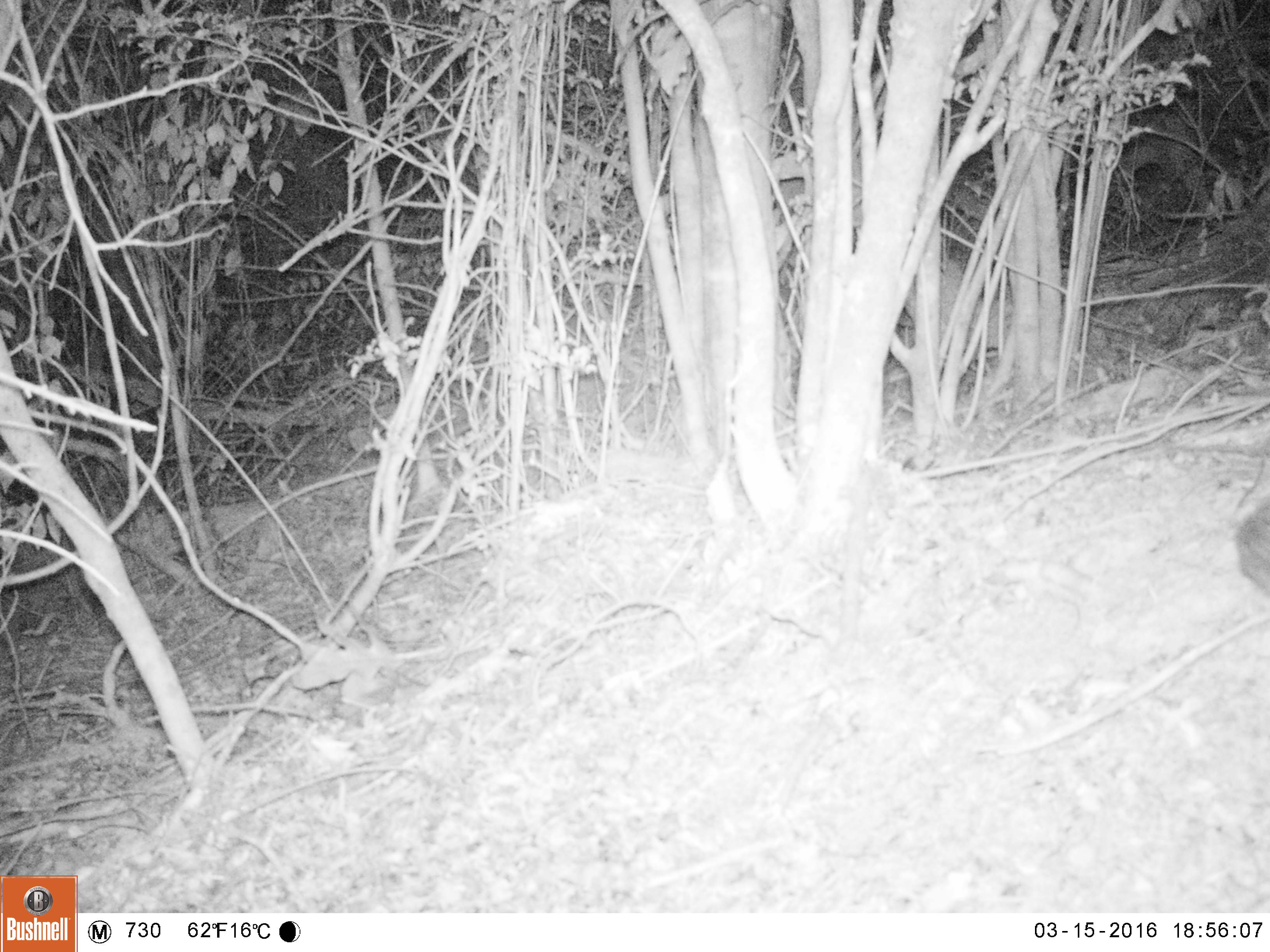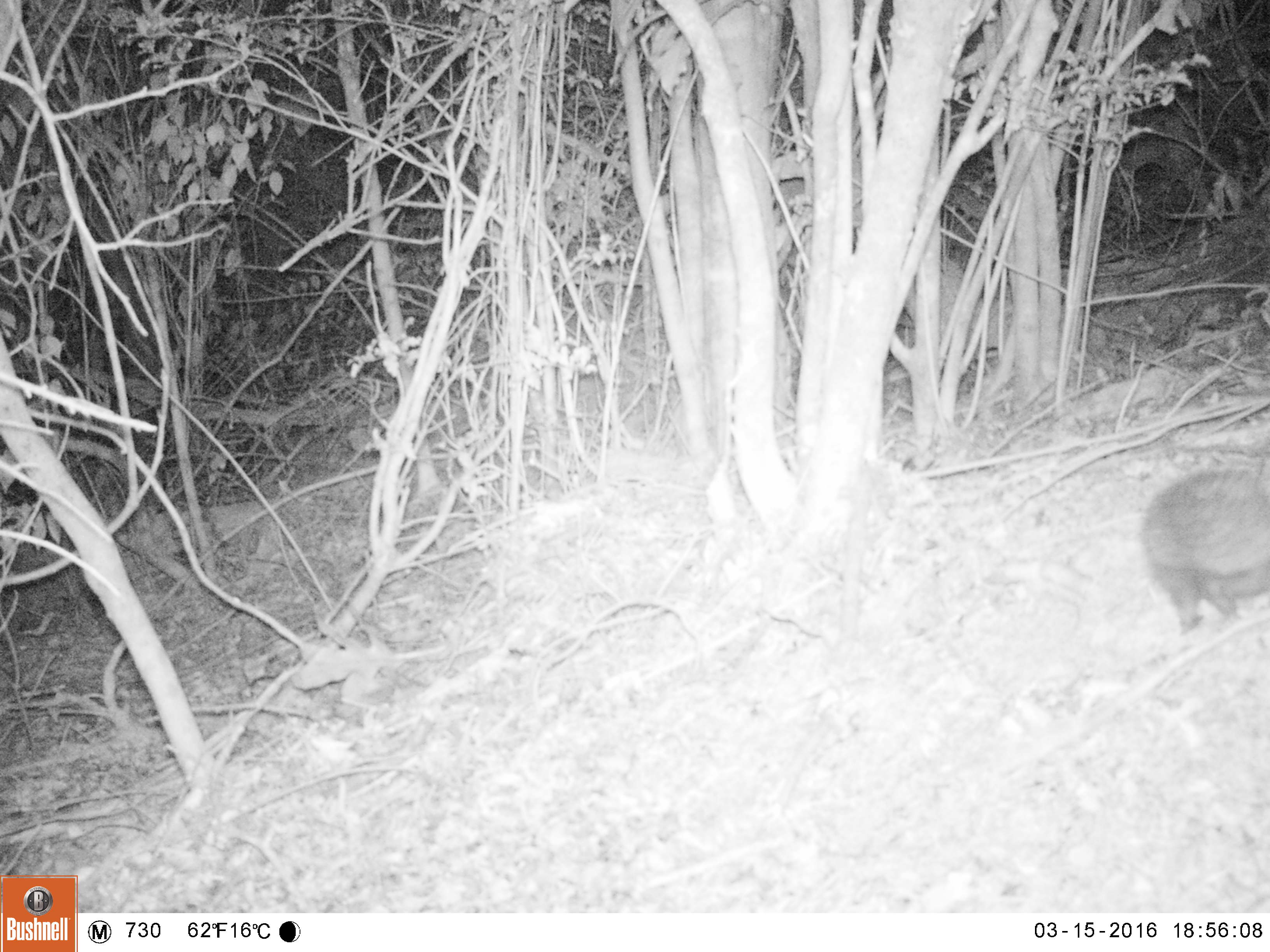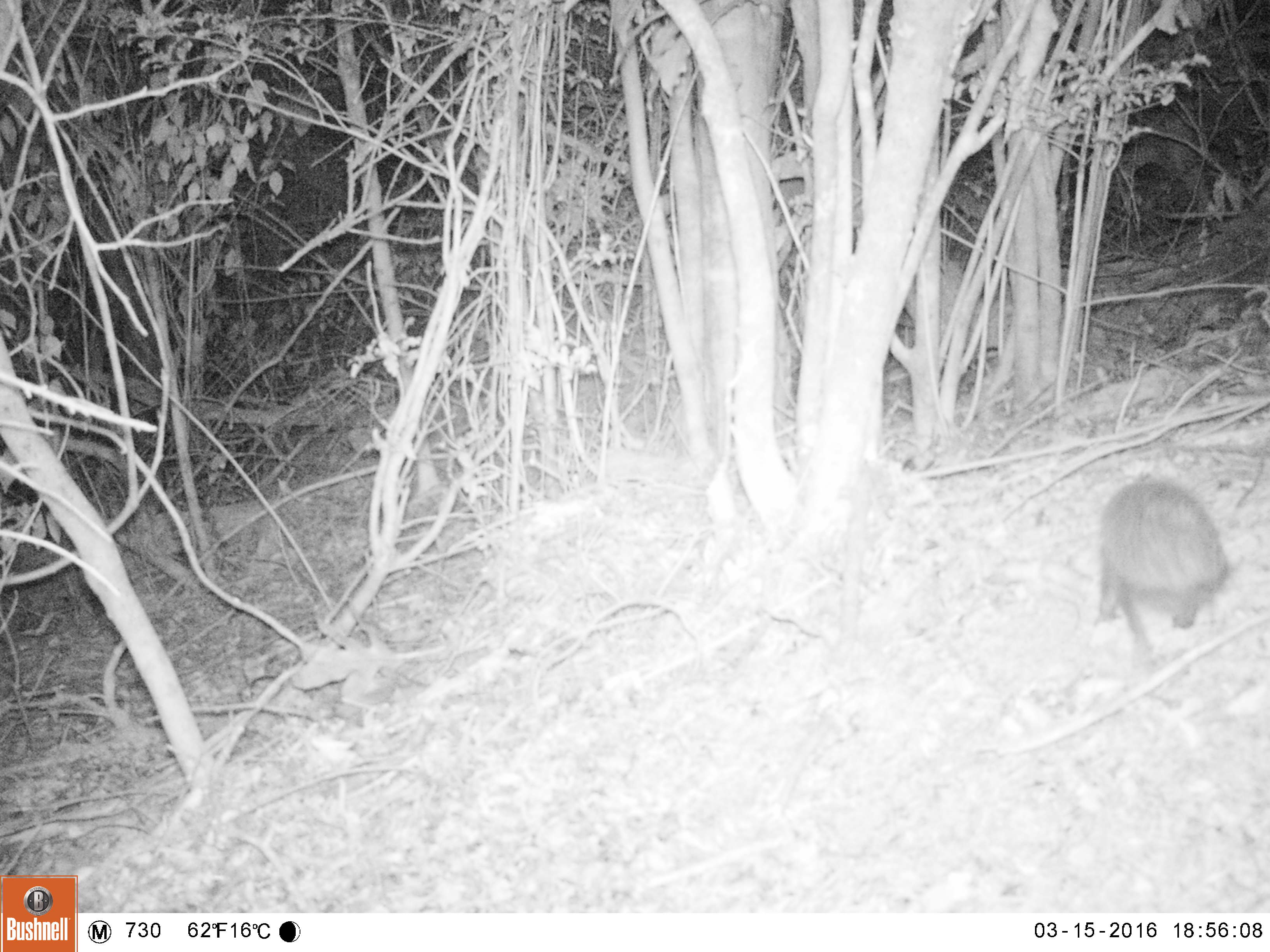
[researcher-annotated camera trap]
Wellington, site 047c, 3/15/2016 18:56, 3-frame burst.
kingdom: Animalia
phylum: Chordata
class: Mammalia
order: Eulipotyphla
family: Erinaceidae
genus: Erinaceus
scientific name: Erinaceus europaeus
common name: hedgehog